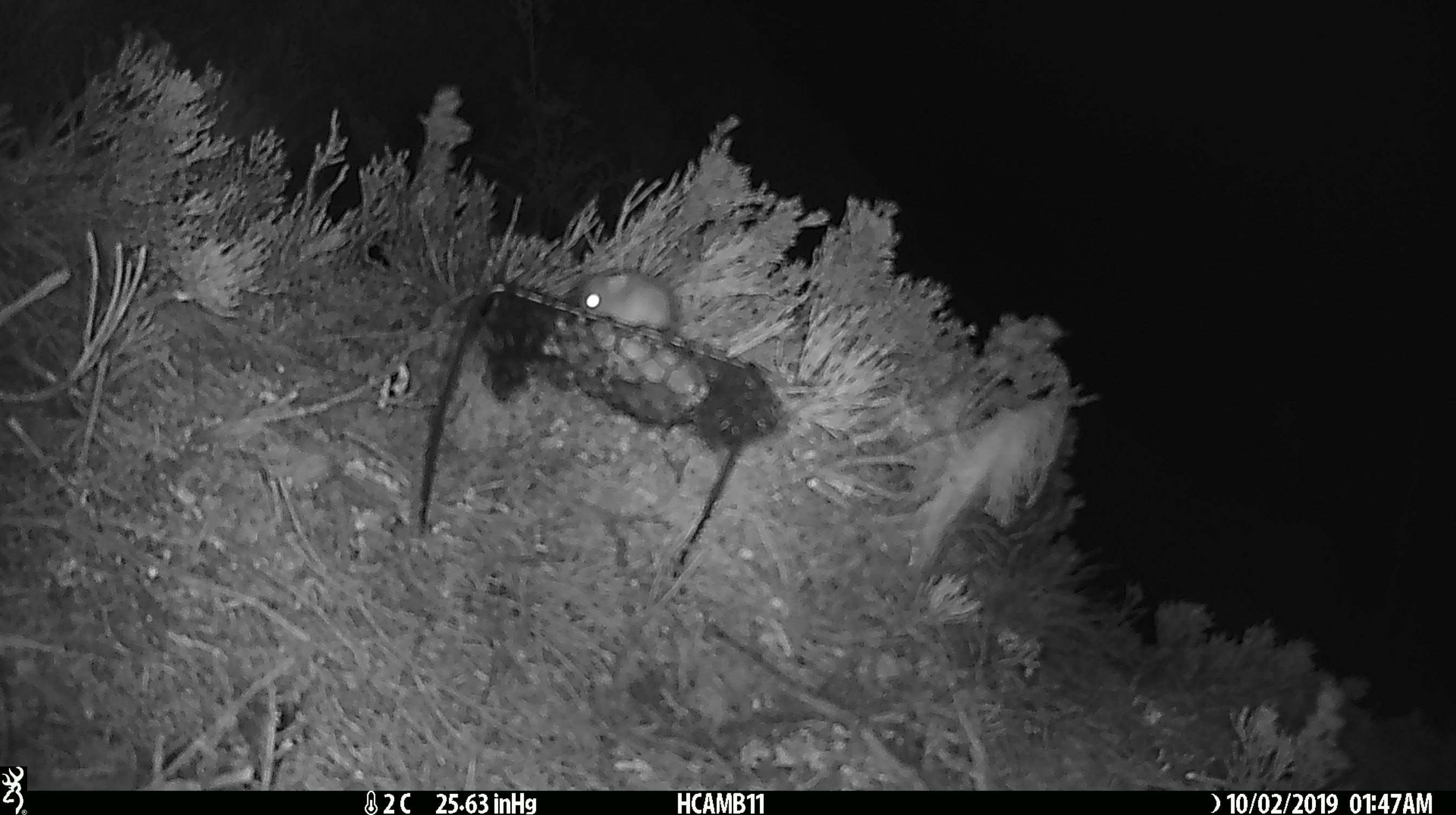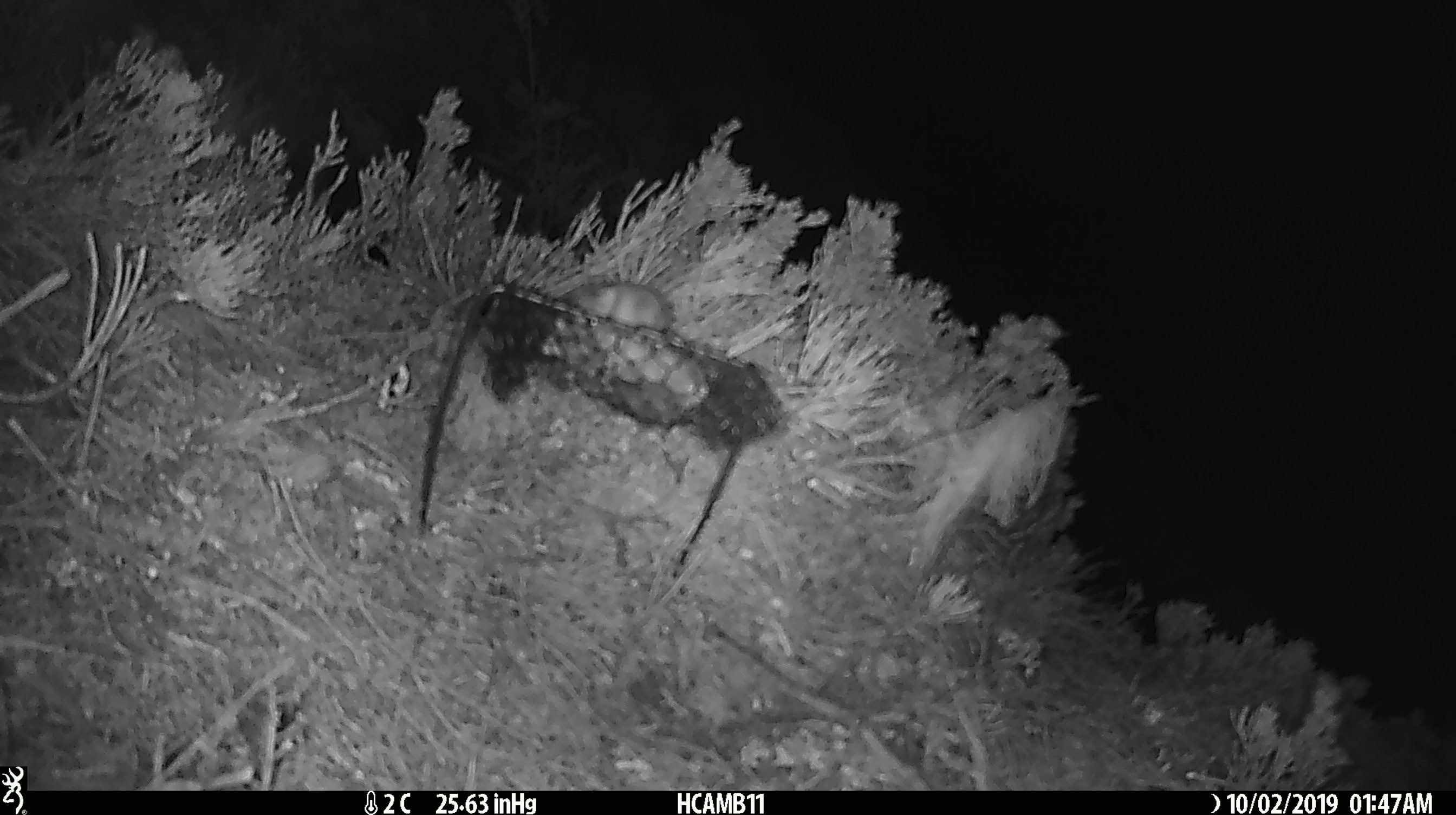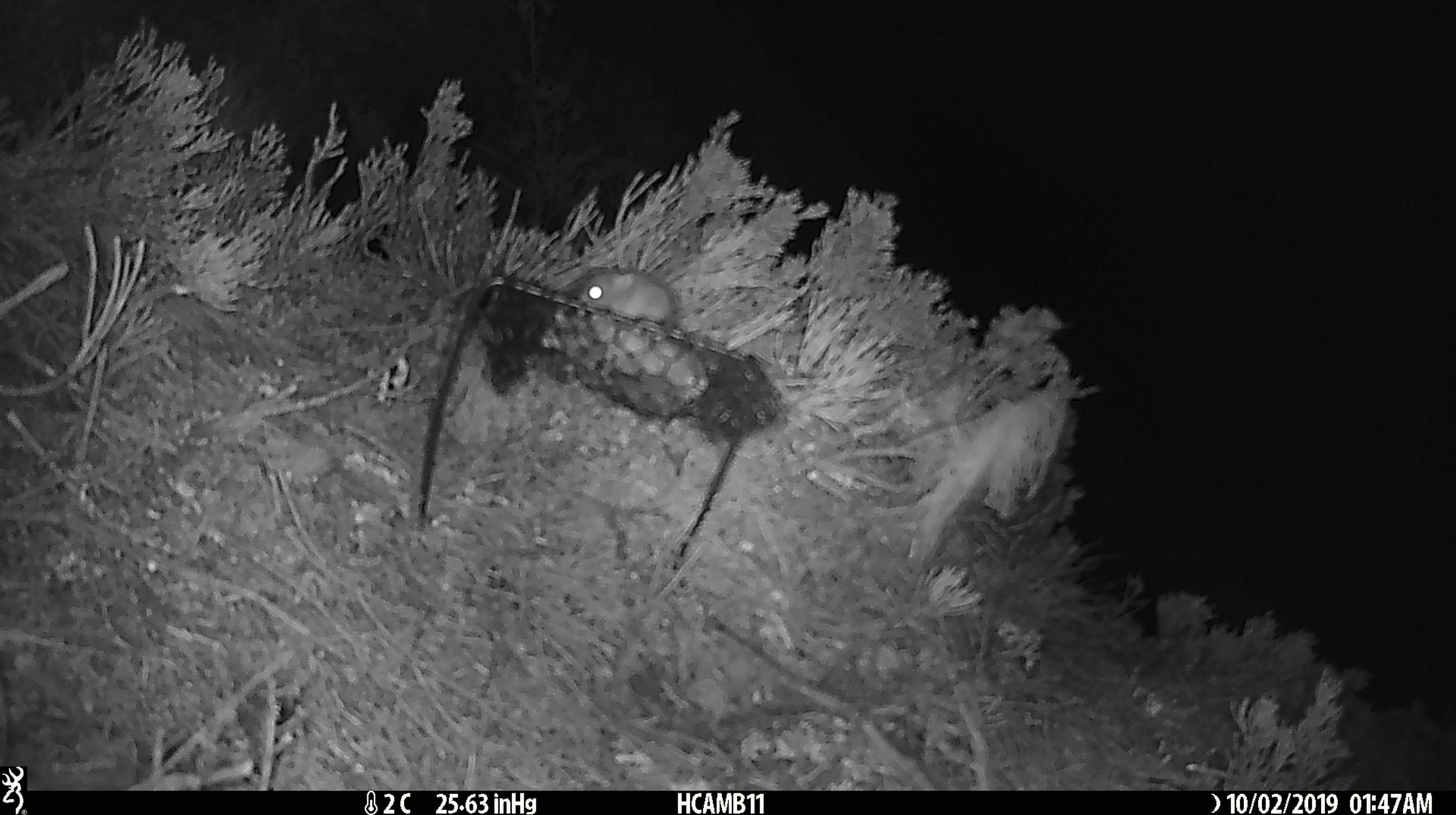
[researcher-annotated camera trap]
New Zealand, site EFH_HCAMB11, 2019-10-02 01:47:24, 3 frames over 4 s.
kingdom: Animalia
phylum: Chordata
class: Mammalia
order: Rodentia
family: Muridae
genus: Mus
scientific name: Mus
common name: mouse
Mouse (Mus).